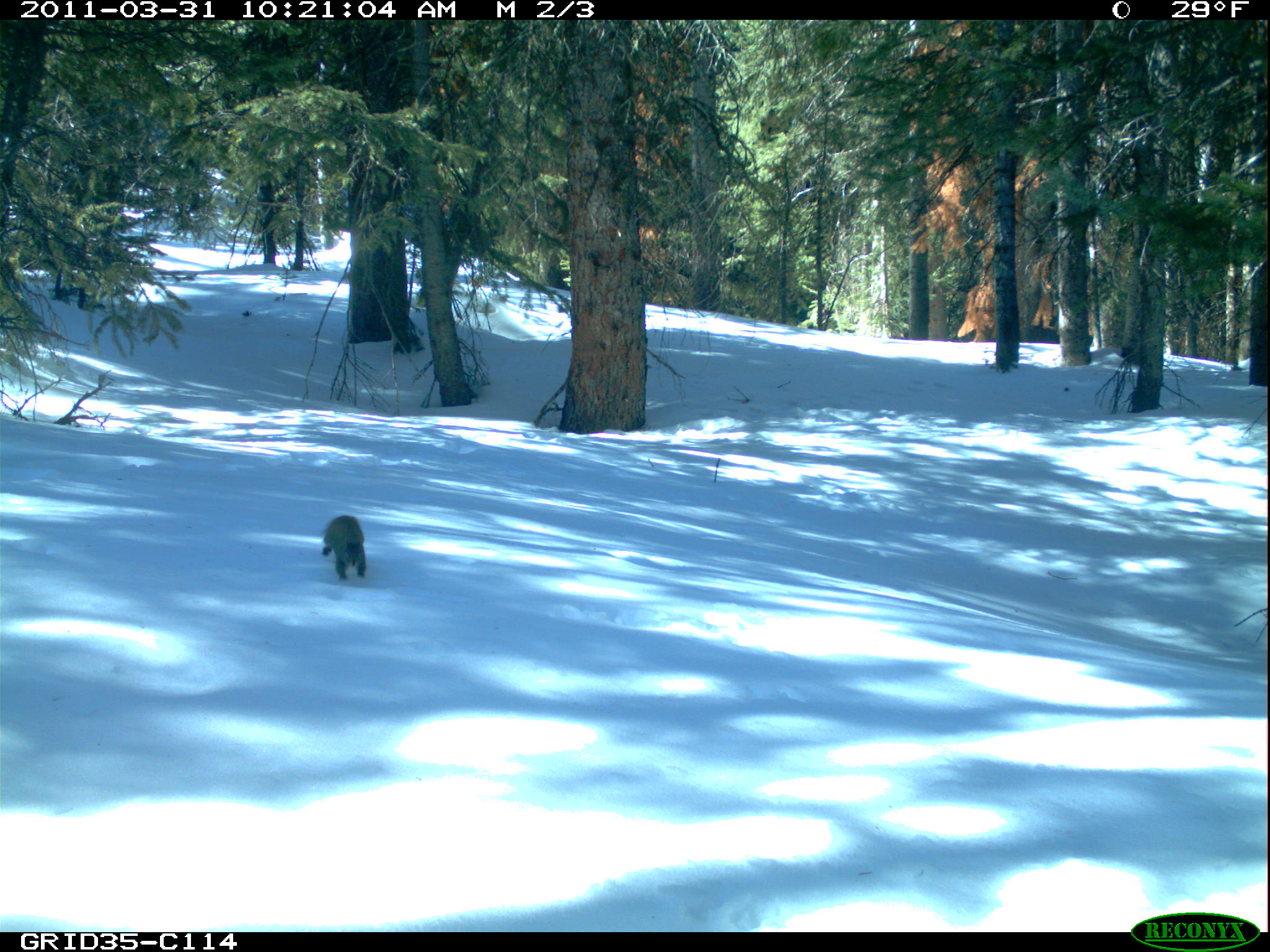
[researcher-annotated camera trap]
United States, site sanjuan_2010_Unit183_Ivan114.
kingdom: Animalia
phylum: Chordata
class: Mammalia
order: Rodentia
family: Sciuridae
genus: Tamiasciurus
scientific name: Tamiasciurus hudsonicus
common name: american red squirrel